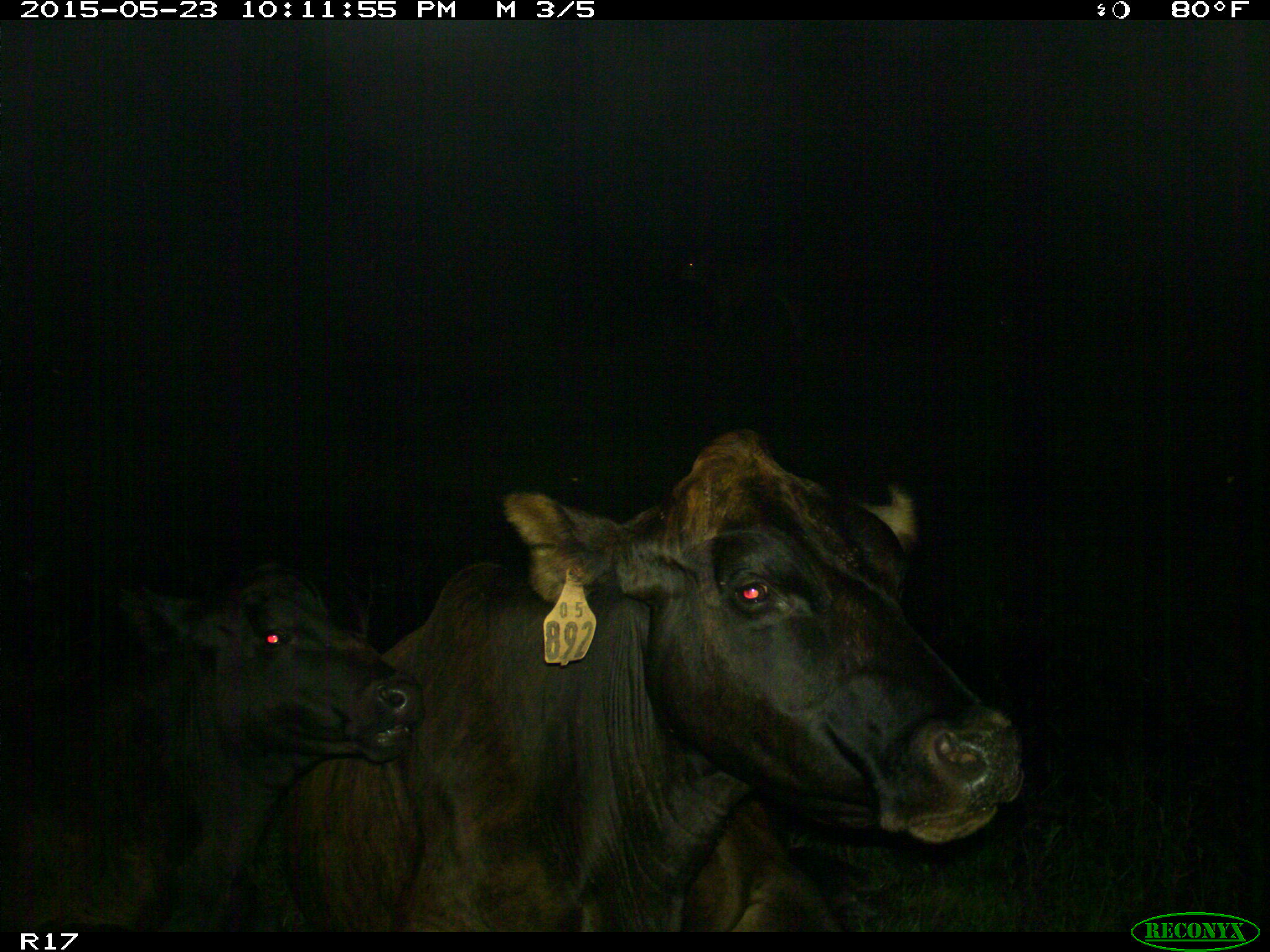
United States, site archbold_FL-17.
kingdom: Animalia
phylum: Chordata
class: Mammalia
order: Artiodactyla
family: Bovidae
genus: Bos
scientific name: Bos taurus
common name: domestic cow